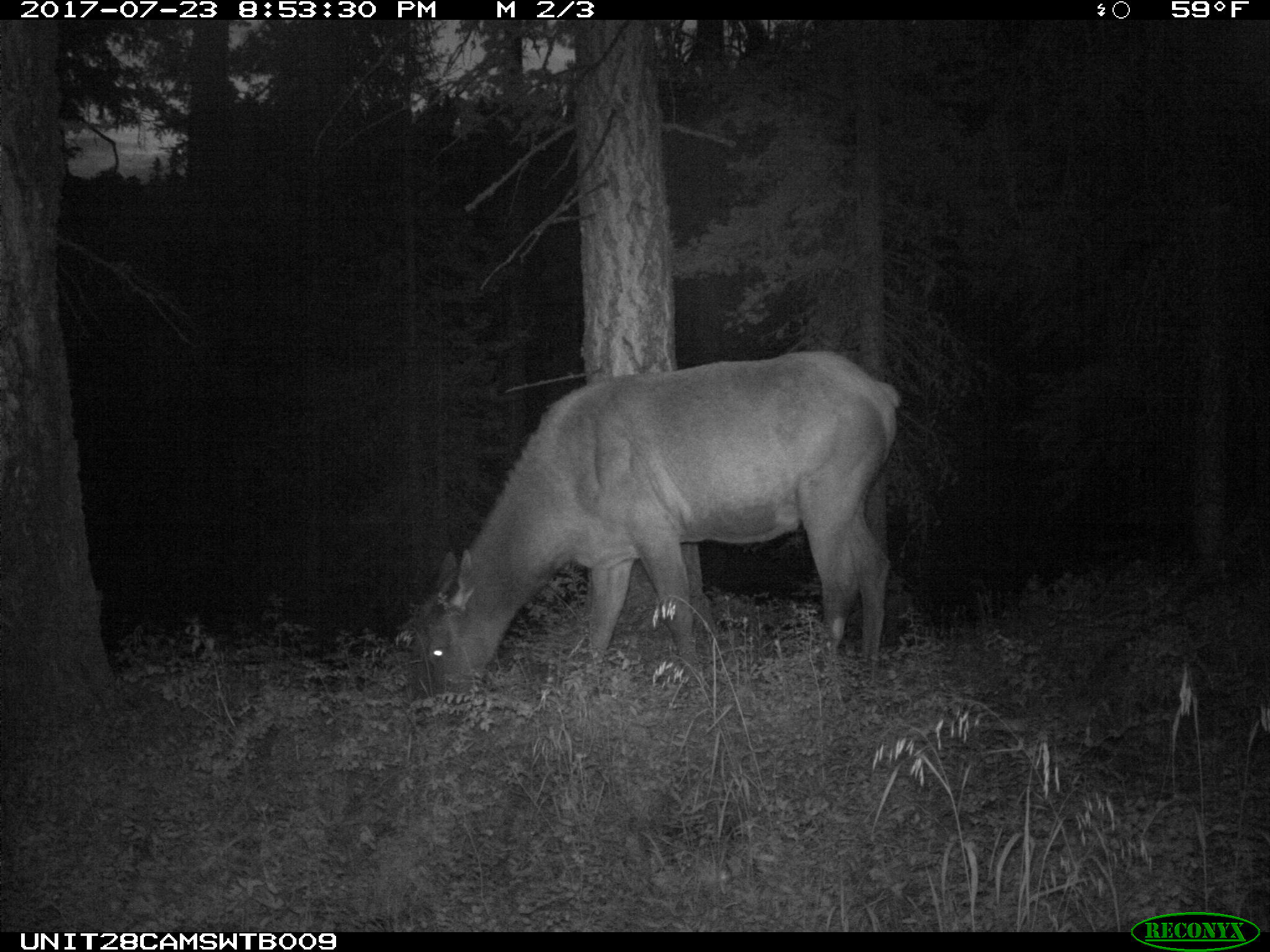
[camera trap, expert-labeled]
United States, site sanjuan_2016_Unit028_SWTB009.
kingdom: Animalia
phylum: Chordata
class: Mammalia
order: Artiodactyla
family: Cervidae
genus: Cervus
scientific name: Cervus elaphus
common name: red deer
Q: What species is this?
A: Cervus elaphus (red deer).